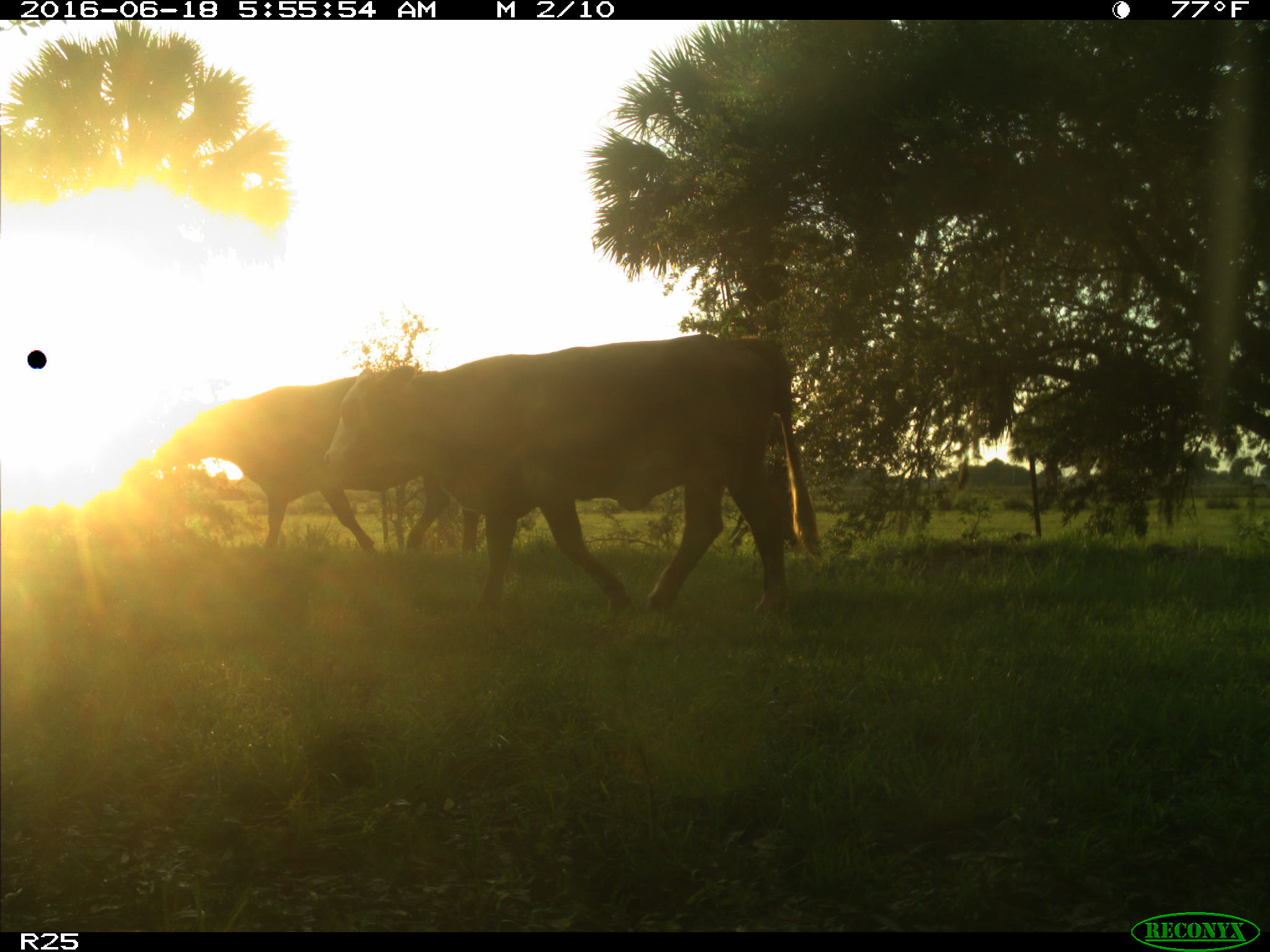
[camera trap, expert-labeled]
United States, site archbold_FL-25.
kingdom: Animalia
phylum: Chordata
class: Mammalia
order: Artiodactyla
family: Bovidae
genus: Bos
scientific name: Bos taurus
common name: domestic cow